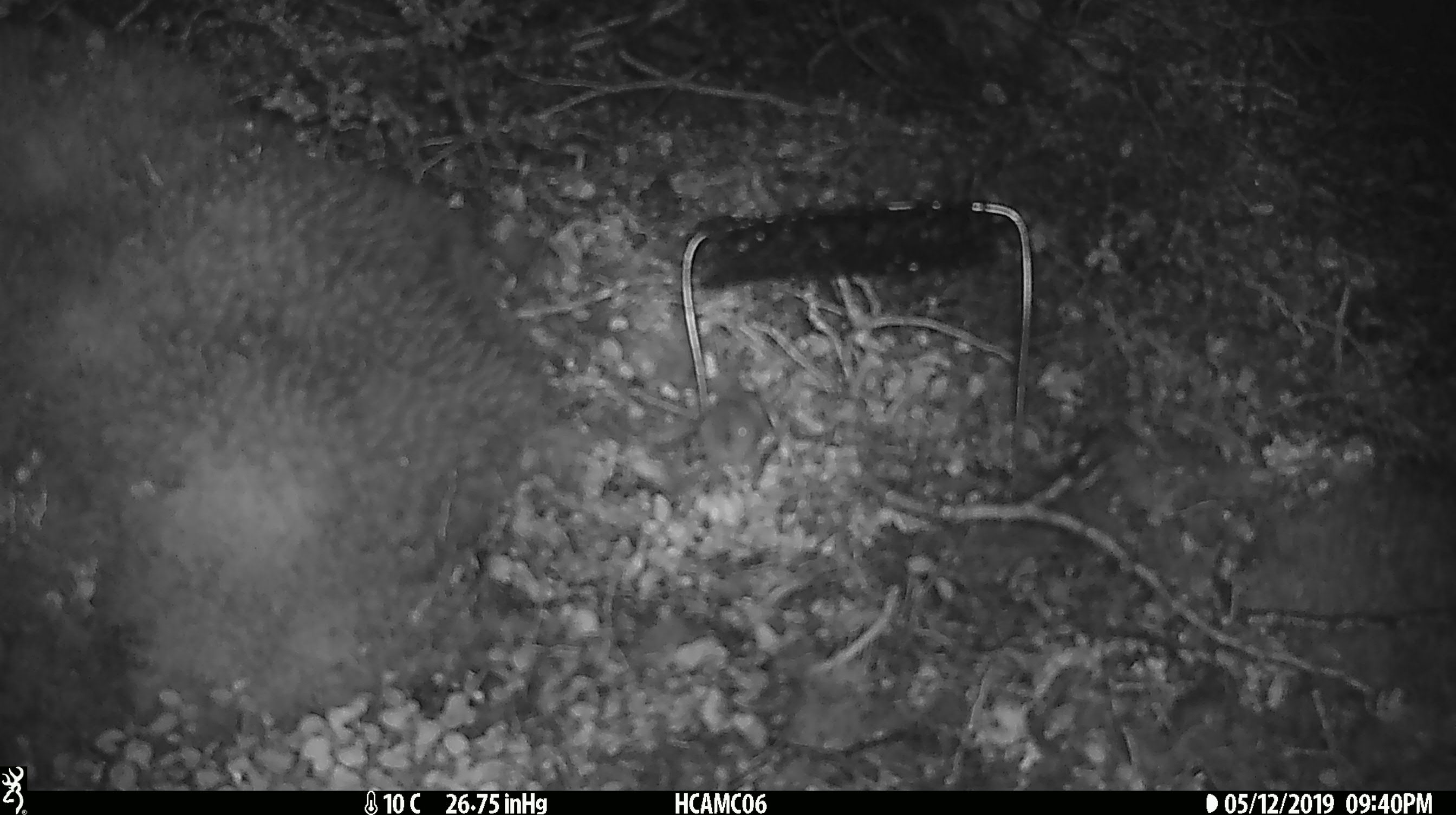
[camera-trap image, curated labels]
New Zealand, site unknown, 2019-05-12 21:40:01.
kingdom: Animalia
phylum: Chordata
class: Mammalia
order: Rodentia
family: Muridae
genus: Mus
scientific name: Mus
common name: mouse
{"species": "mouse (Mus)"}